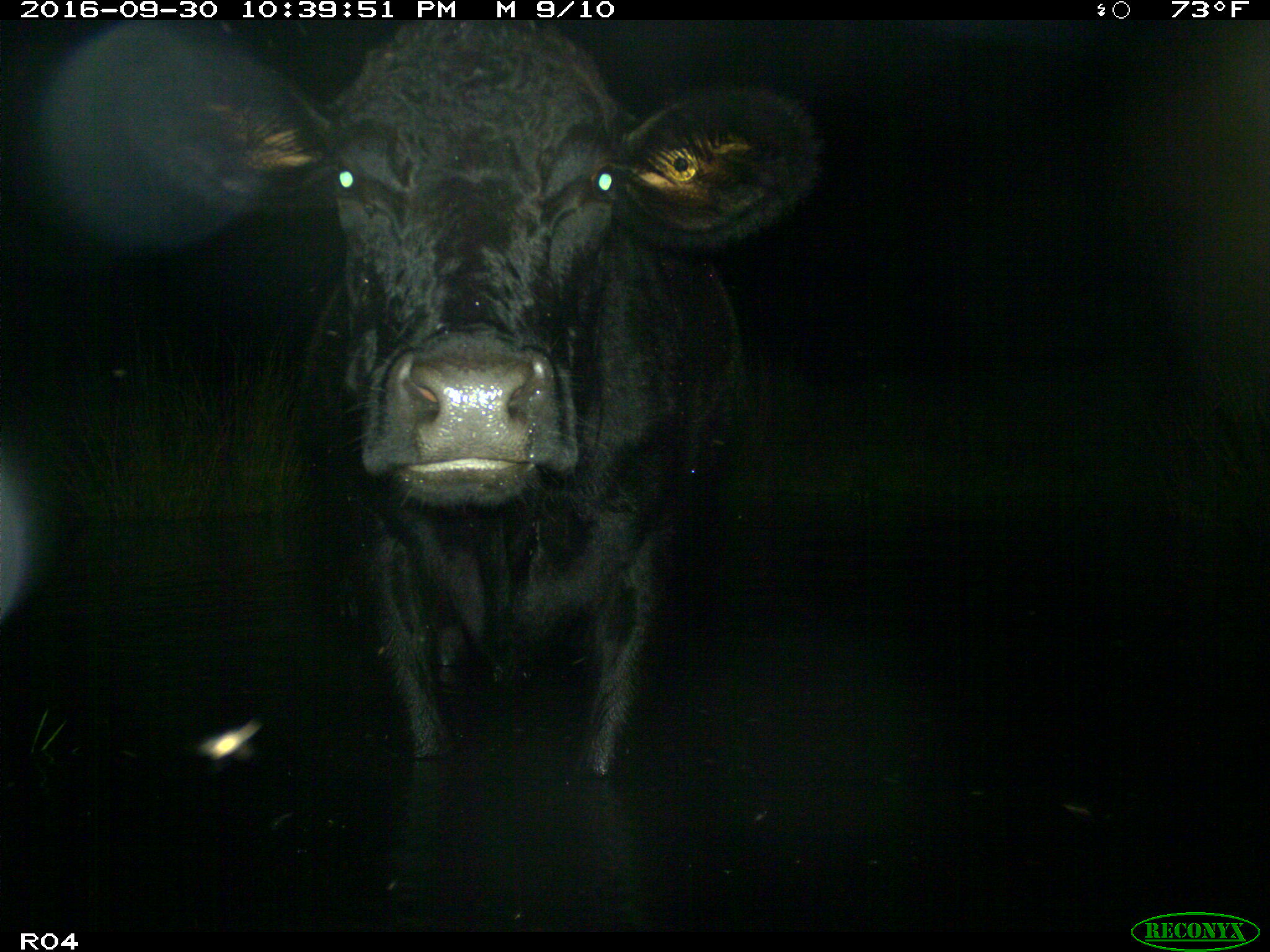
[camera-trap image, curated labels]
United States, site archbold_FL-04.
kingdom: Animalia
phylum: Chordata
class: Mammalia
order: Artiodactyla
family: Bovidae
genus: Bos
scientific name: Bos taurus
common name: domestic cow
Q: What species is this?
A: Bos taurus (domestic cow).